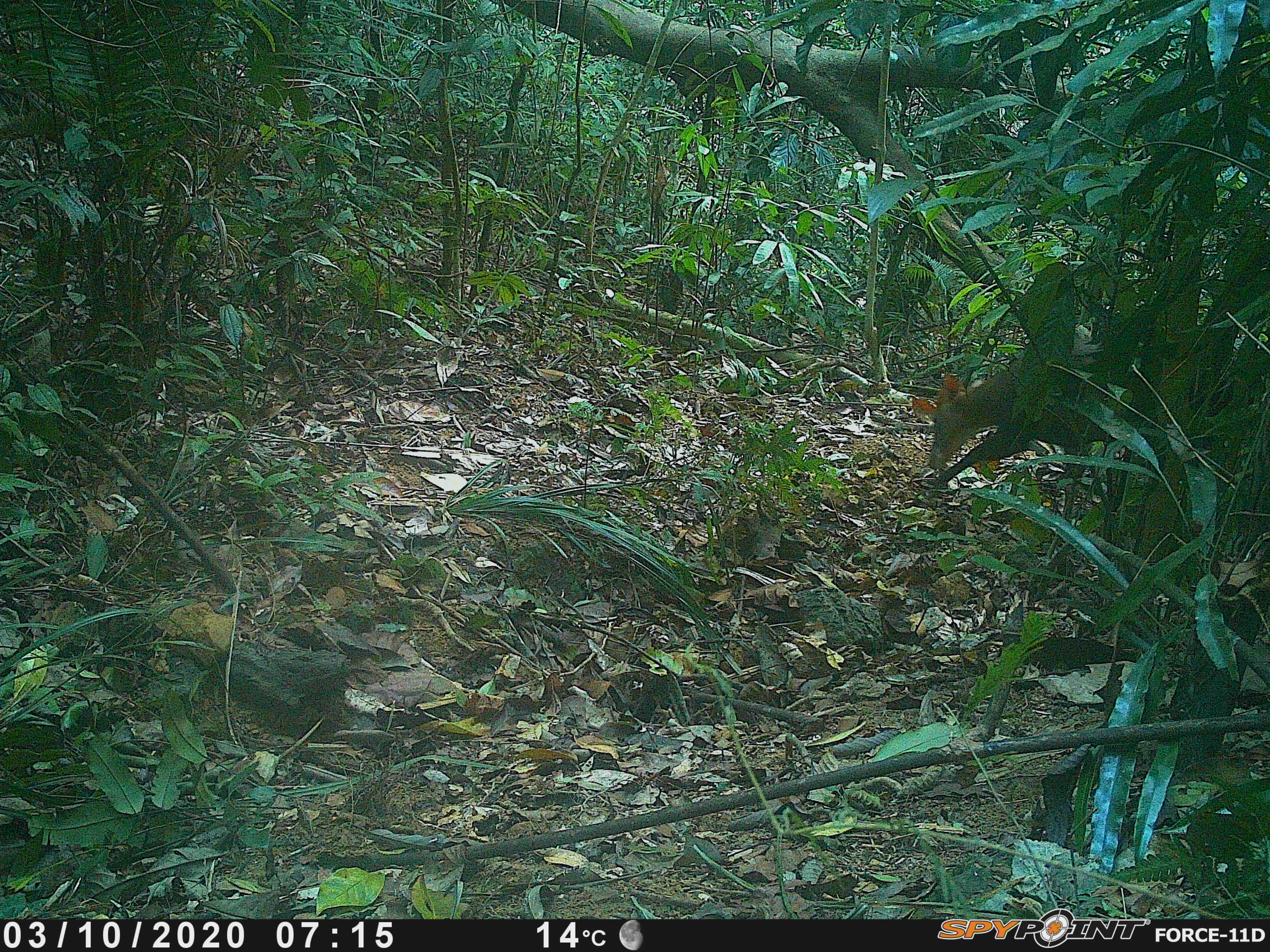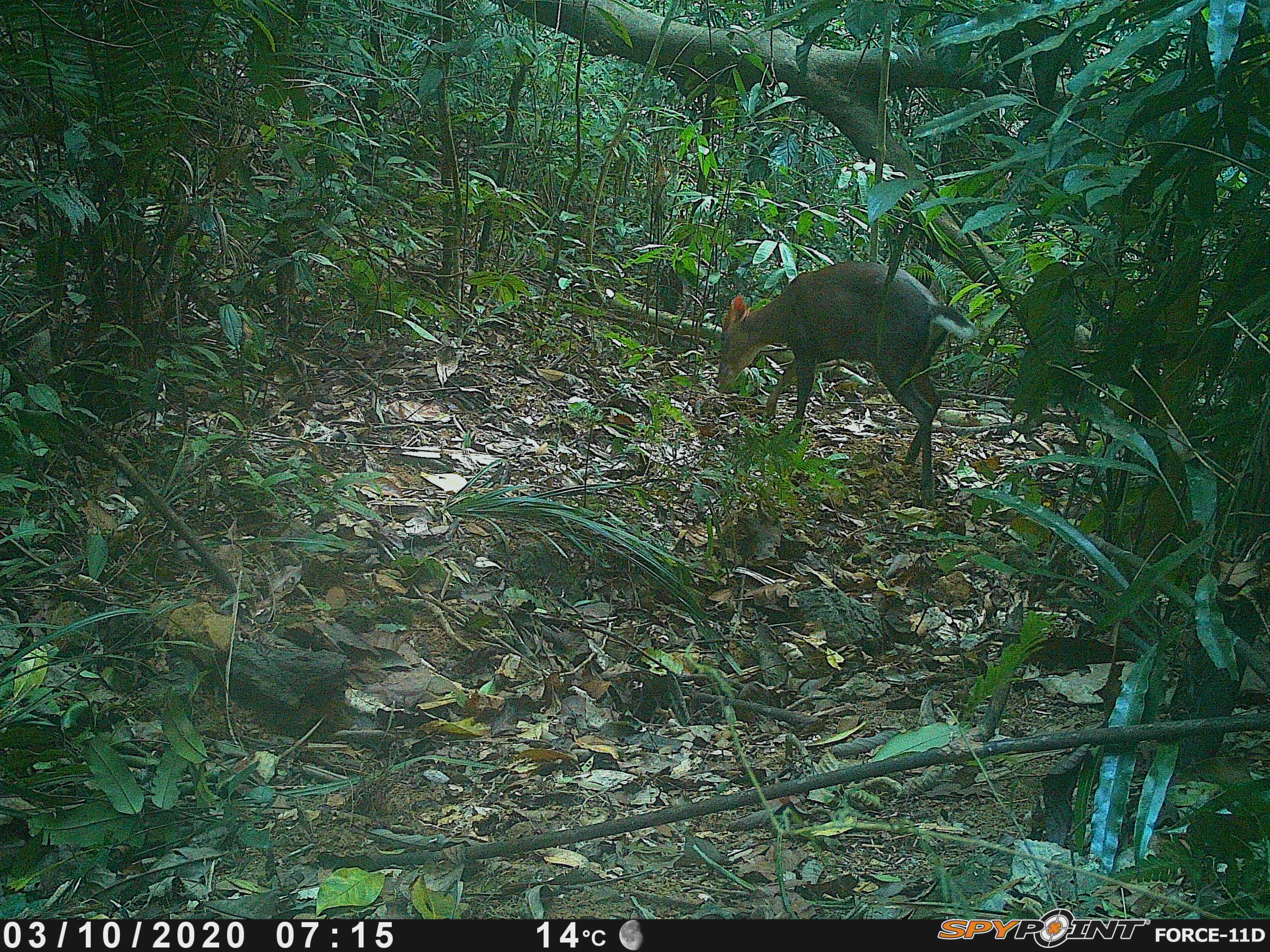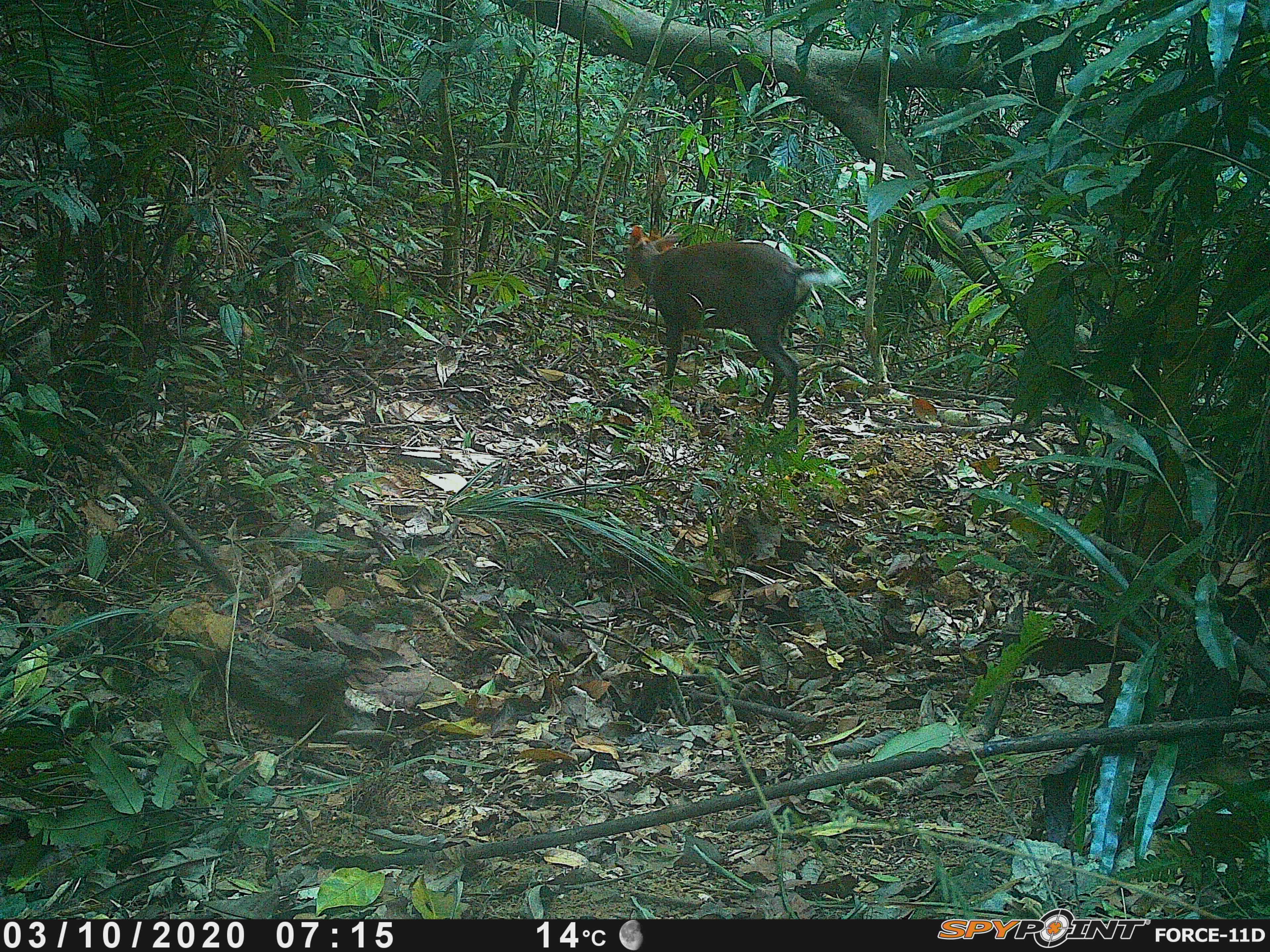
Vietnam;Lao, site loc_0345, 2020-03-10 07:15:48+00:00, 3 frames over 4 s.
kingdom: Animalia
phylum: Chordata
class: Mammalia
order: Artiodactyla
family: Cervidae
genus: Muntiacus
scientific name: Muntiacus rooseveltorum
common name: roosevelt's muntjac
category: roosevelts muntjac group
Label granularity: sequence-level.